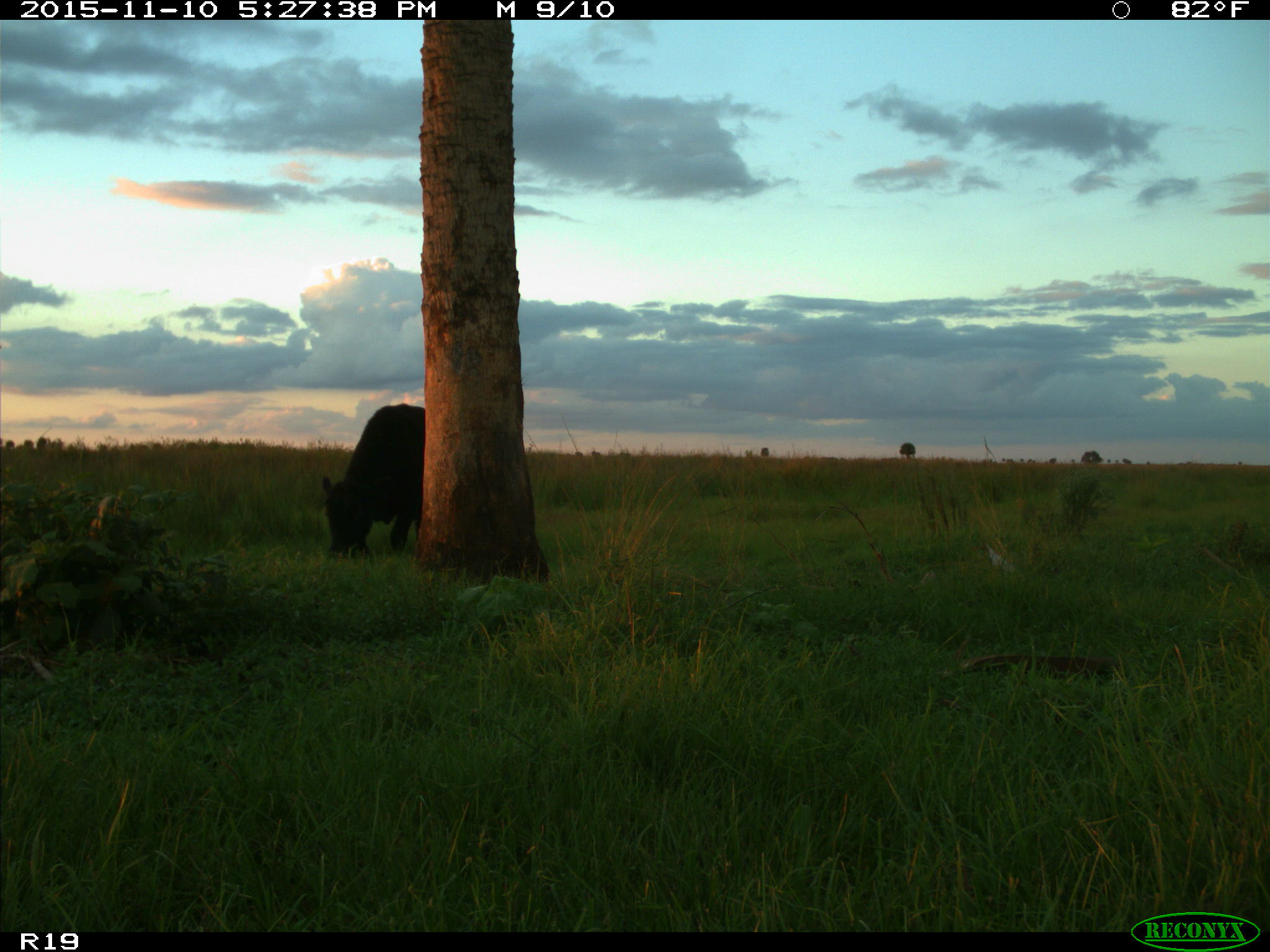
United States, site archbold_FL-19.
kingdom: Animalia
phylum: Chordata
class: Mammalia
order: Artiodactyla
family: Bovidae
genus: Bos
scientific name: Bos taurus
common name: domestic cow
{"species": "Bos taurus (domestic cow)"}